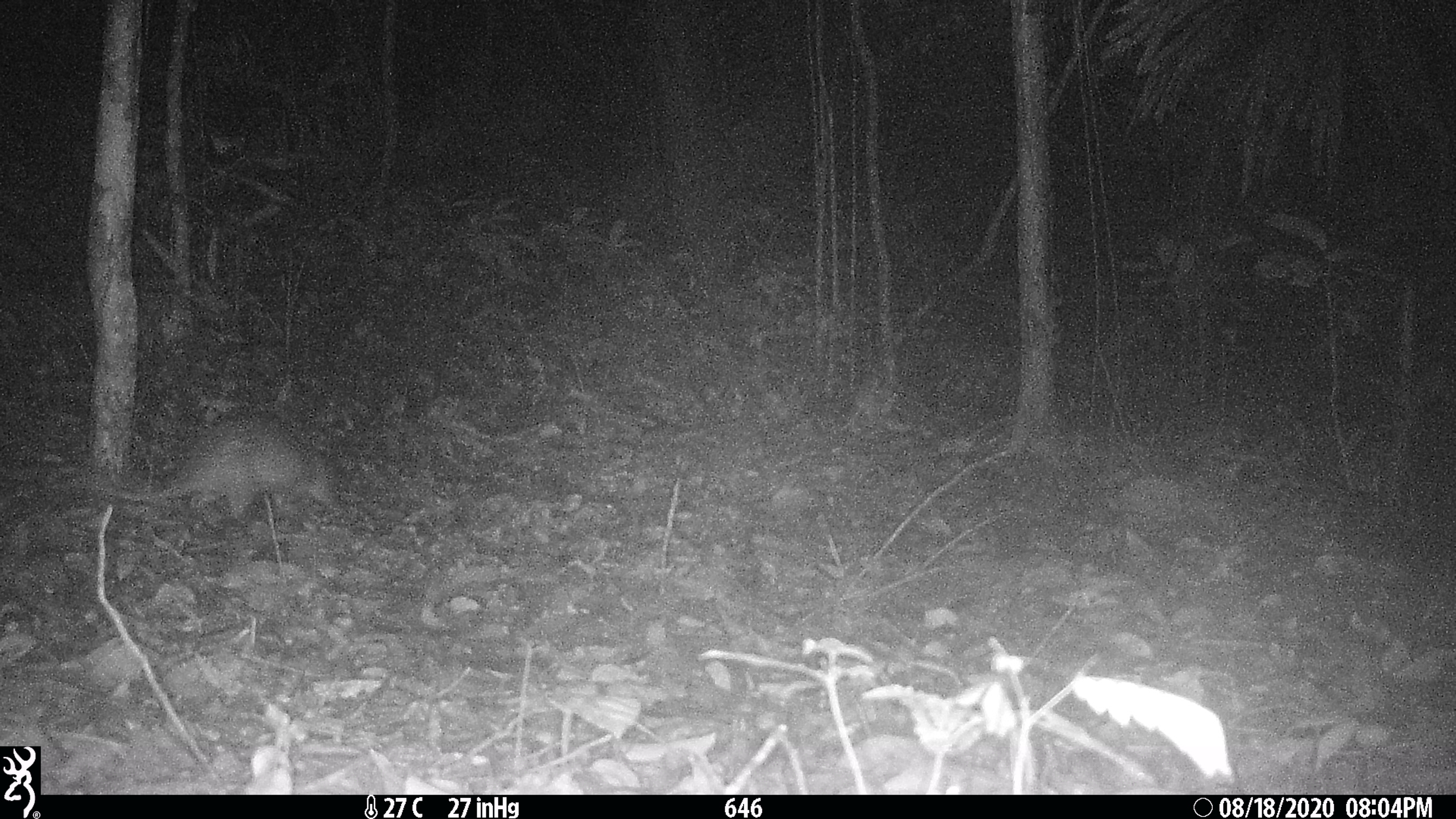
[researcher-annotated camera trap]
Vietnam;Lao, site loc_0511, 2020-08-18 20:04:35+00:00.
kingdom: Animalia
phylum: Chordata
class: Mammalia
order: Rodentia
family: Hystricidae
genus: Atherurus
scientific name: Atherurus macrourus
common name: asiatic brush-tailed porcupine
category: asiatic brush tailed porcupine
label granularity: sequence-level